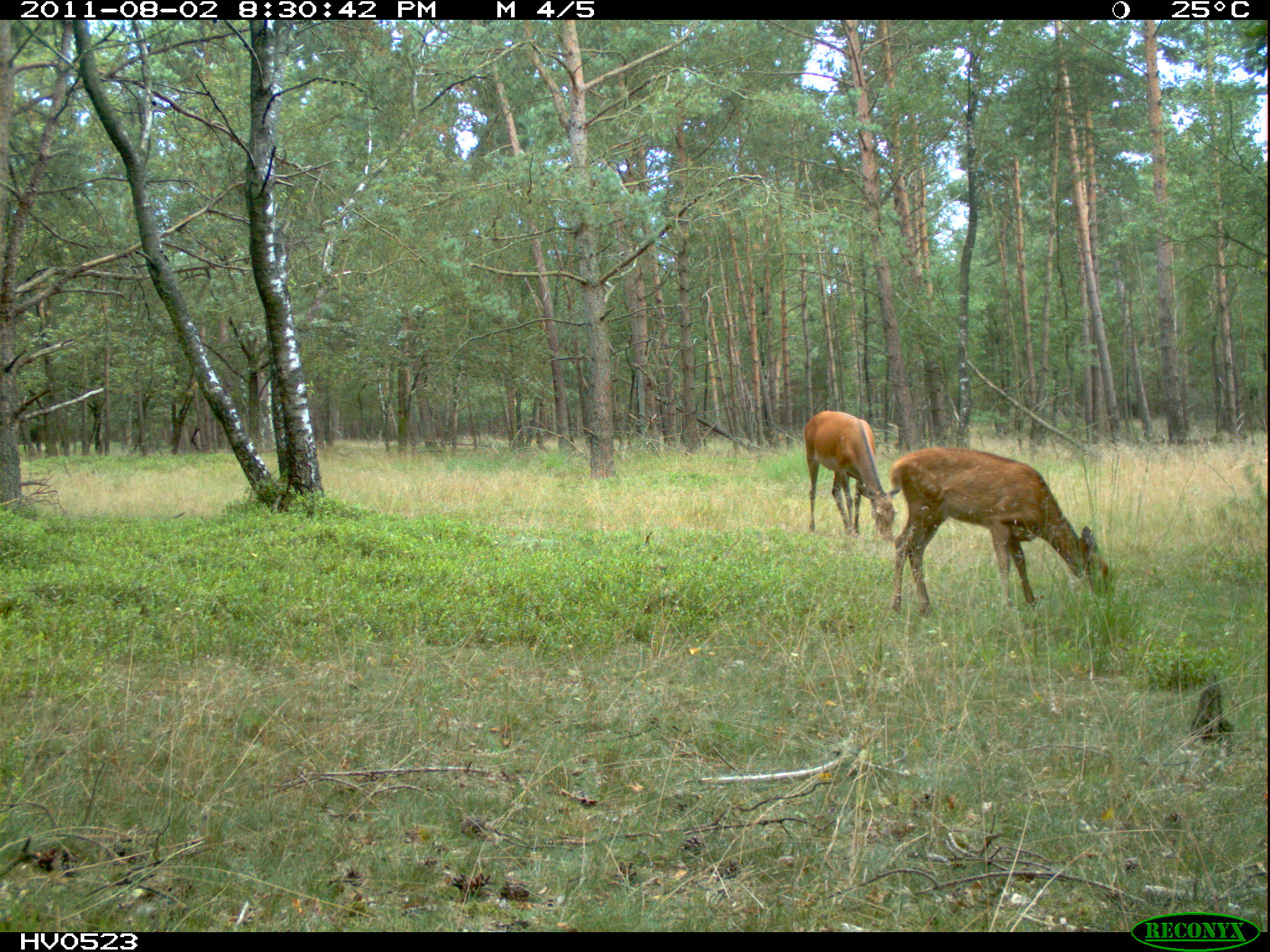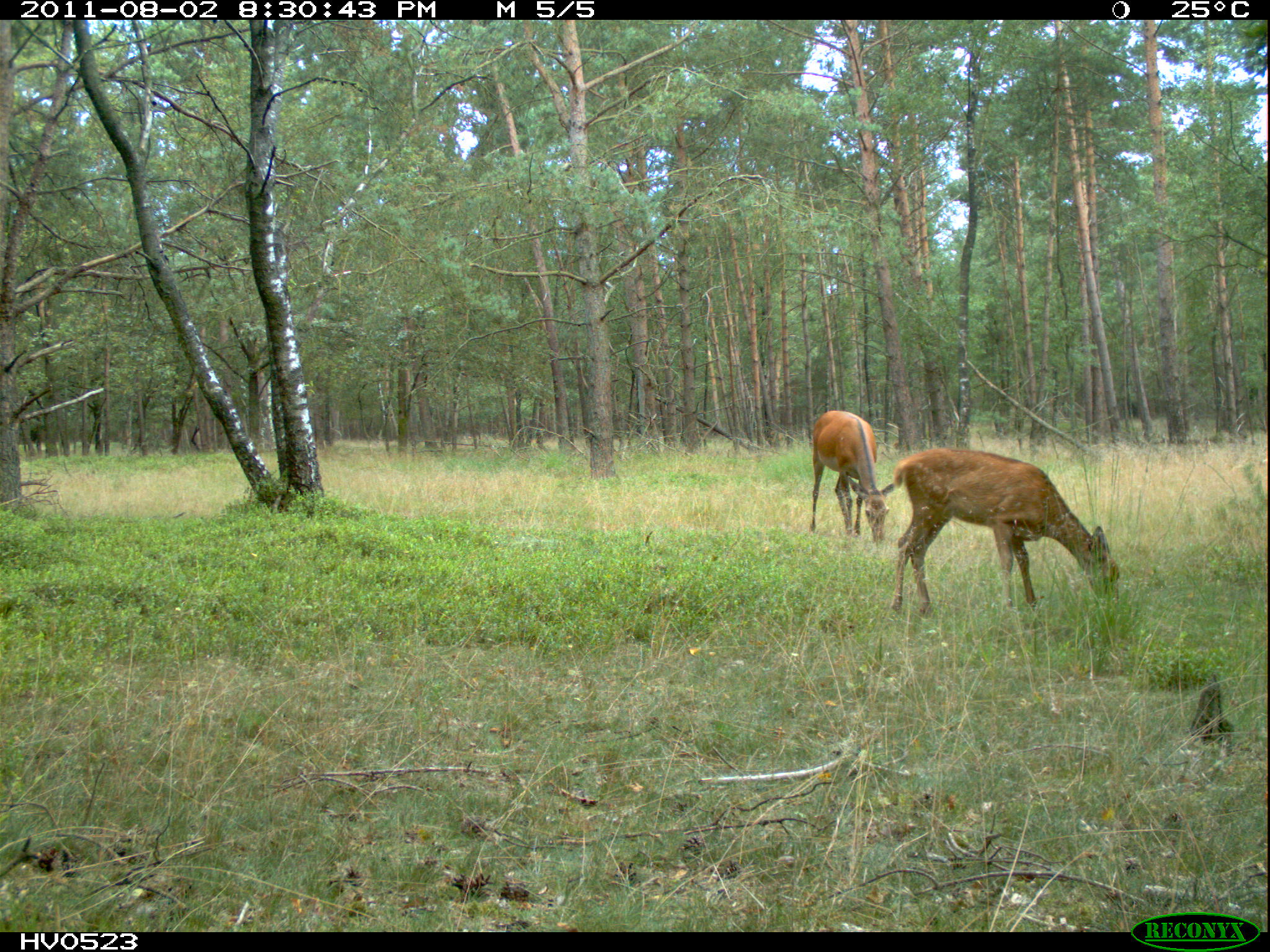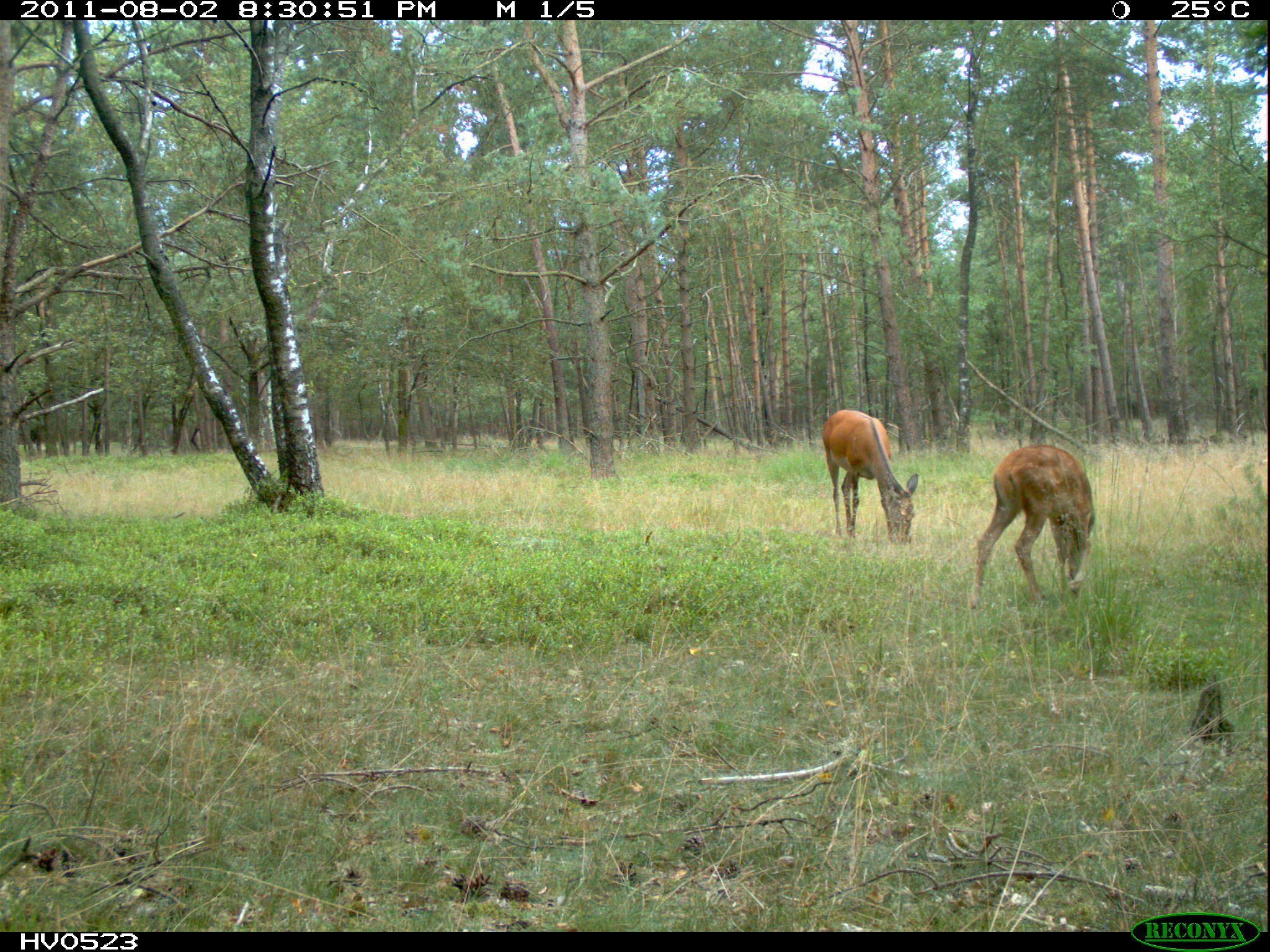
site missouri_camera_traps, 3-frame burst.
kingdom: Animalia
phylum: Chordata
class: Mammalia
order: Artiodactyla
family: Cervidae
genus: Cervus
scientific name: Cervus elaphus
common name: red deer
Red deer (Cervus elaphus). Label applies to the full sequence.